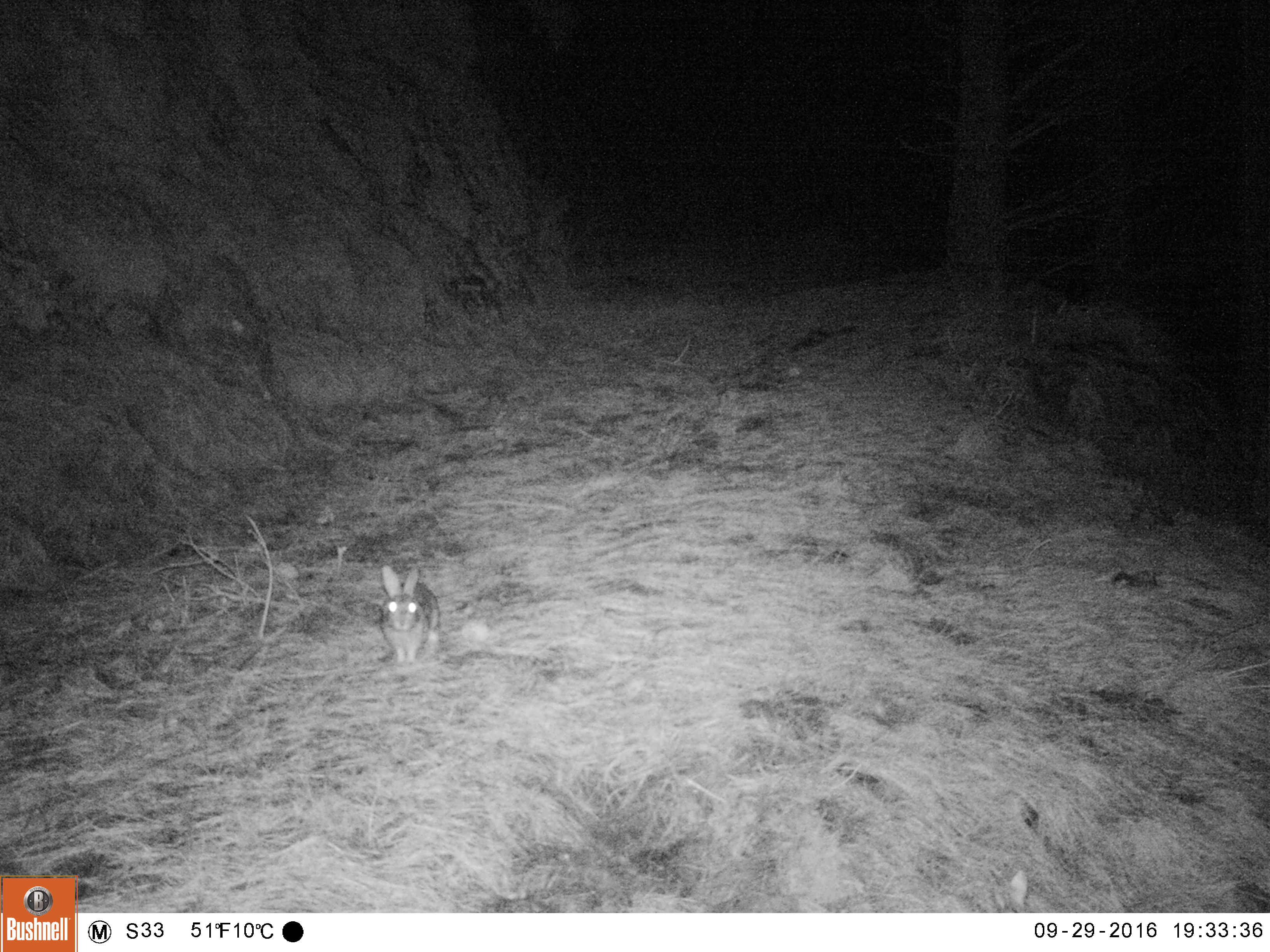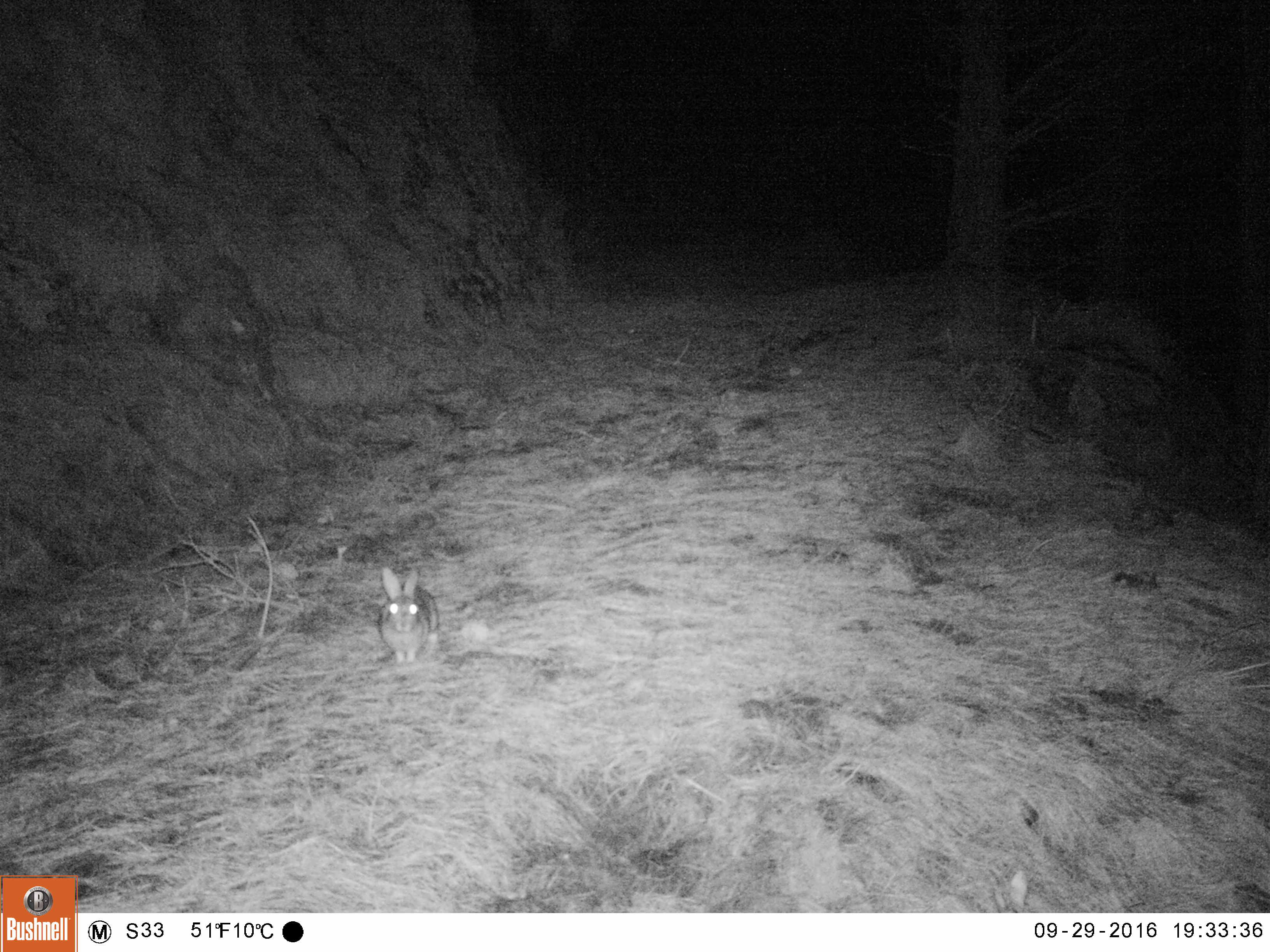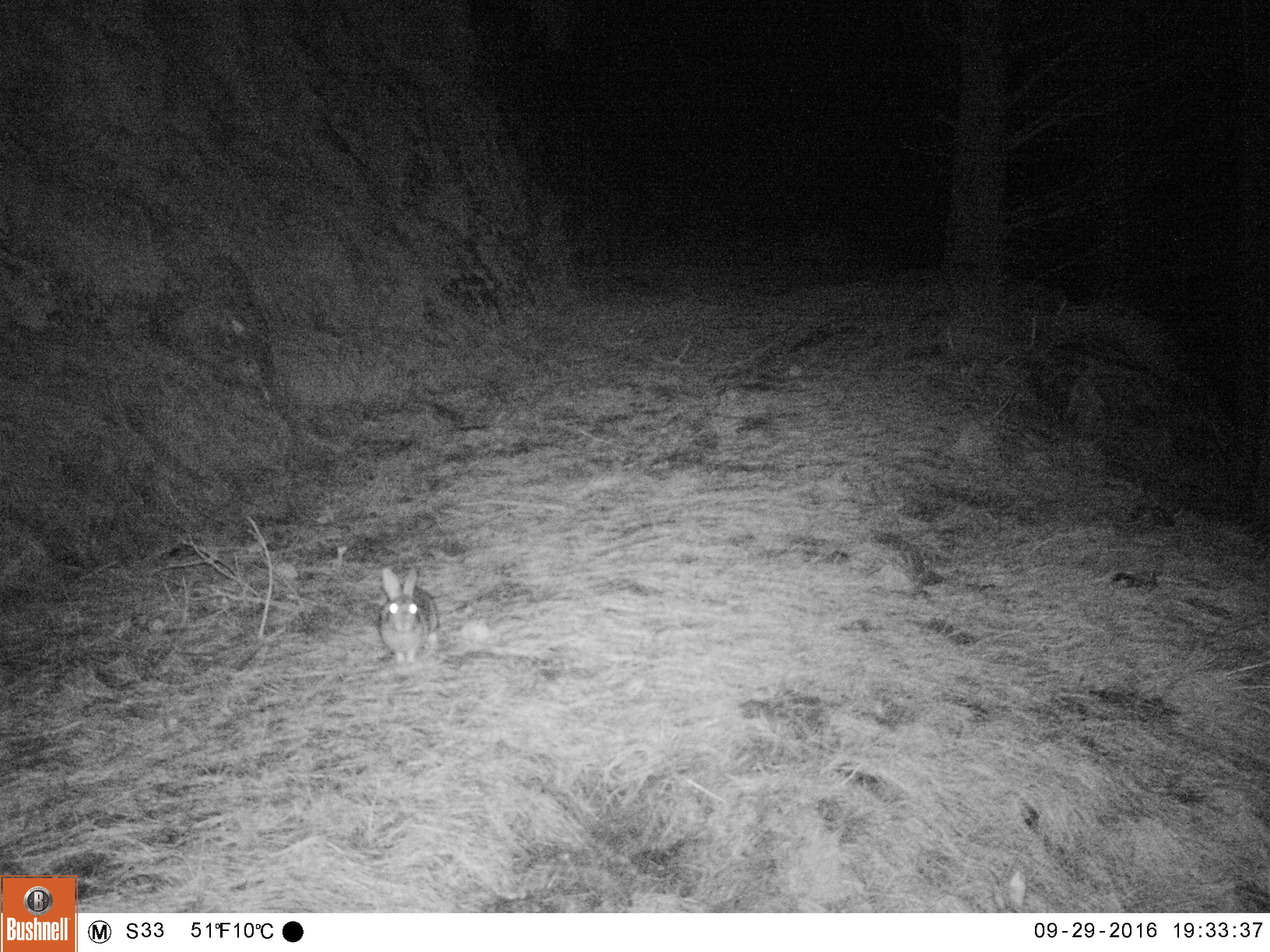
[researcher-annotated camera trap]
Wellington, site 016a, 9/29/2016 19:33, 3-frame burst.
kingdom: Animalia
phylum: Chordata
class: Mammalia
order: Lagomorpha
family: Leporidae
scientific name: Leporidae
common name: rabbit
Rabbit (Leporidae).